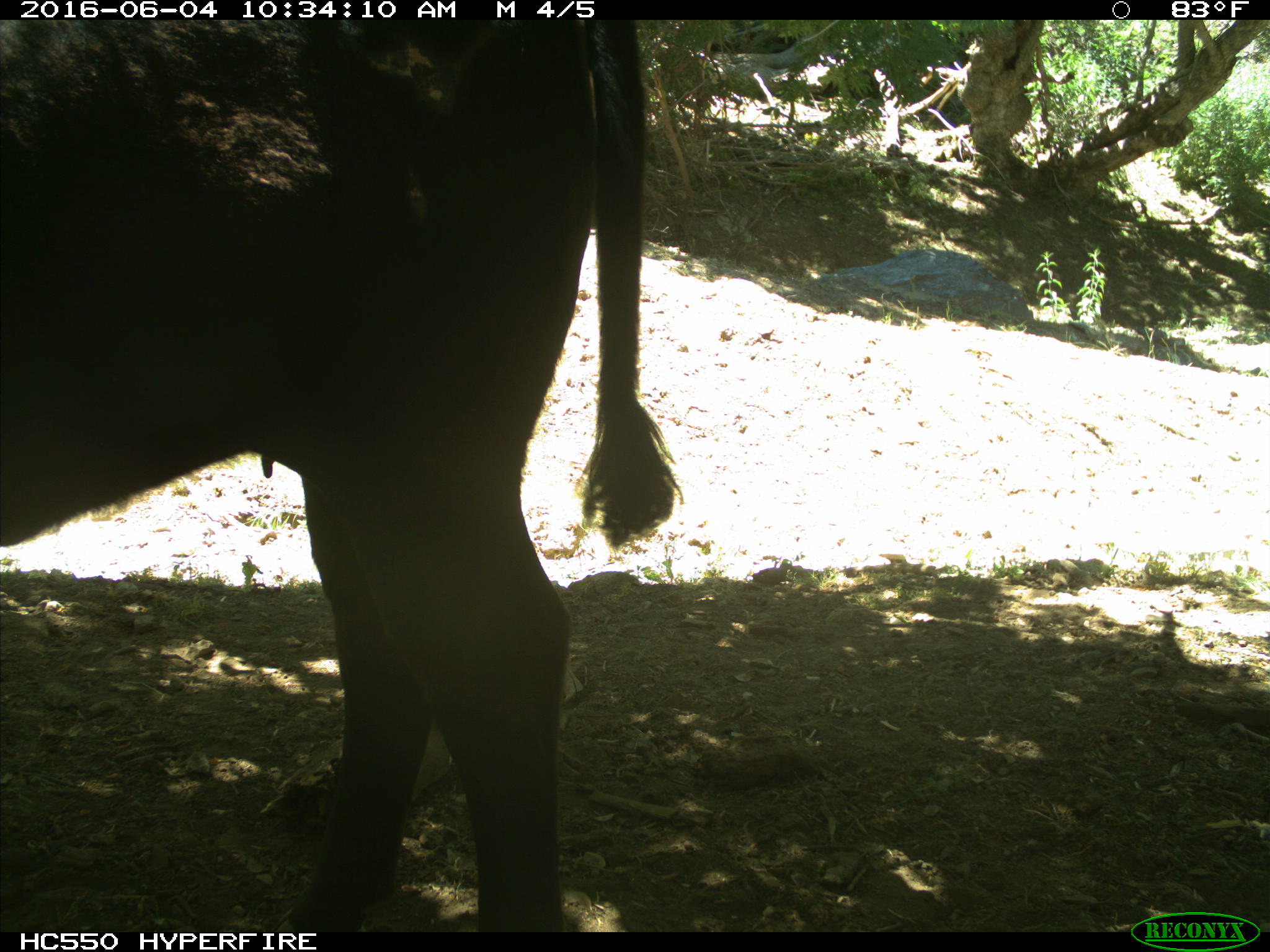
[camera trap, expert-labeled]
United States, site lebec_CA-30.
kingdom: Animalia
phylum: Chordata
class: Mammalia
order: Artiodactyla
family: Bovidae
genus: Bos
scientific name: Bos taurus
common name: domestic cow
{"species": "Bos taurus (domestic cow)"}